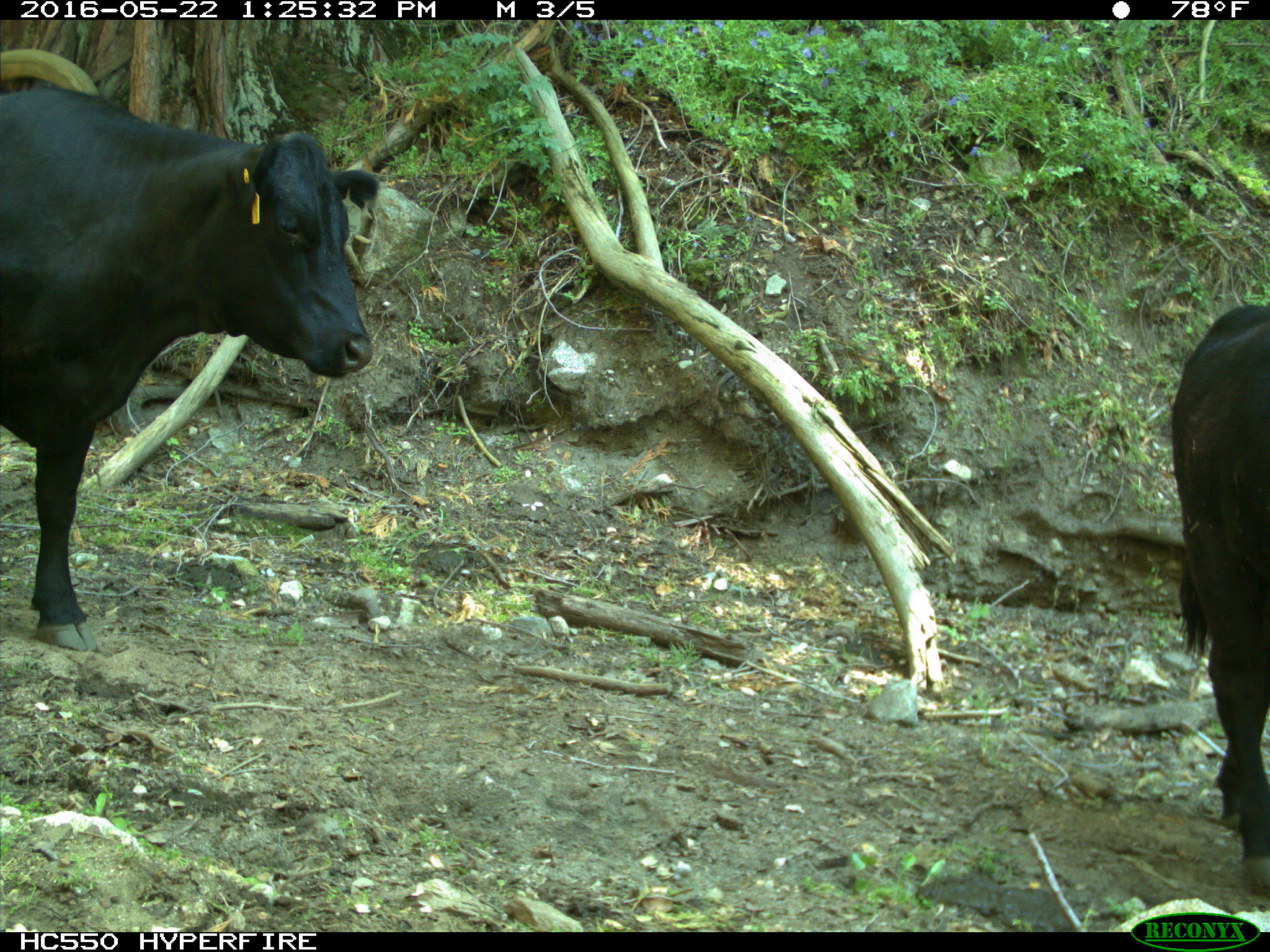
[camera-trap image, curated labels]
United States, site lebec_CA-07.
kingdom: Animalia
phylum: Chordata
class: Mammalia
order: Artiodactyla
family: Bovidae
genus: Bos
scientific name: Bos taurus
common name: domestic cow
Bos taurus (domestic cow).